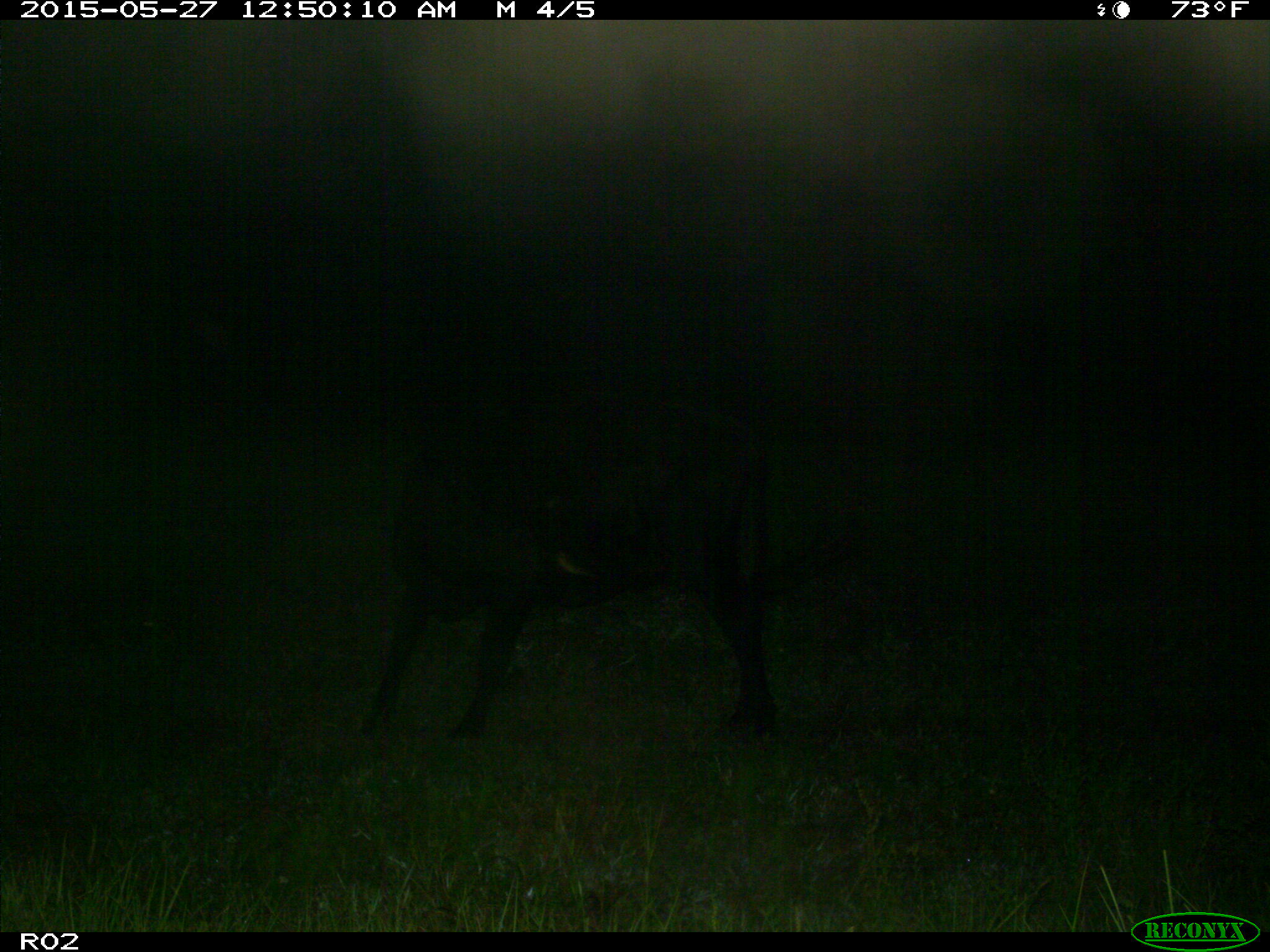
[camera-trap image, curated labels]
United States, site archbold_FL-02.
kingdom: Animalia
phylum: Chordata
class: Mammalia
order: Artiodactyla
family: Bovidae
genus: Bos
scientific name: Bos taurus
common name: domestic cow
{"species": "Bos taurus (domestic cow)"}